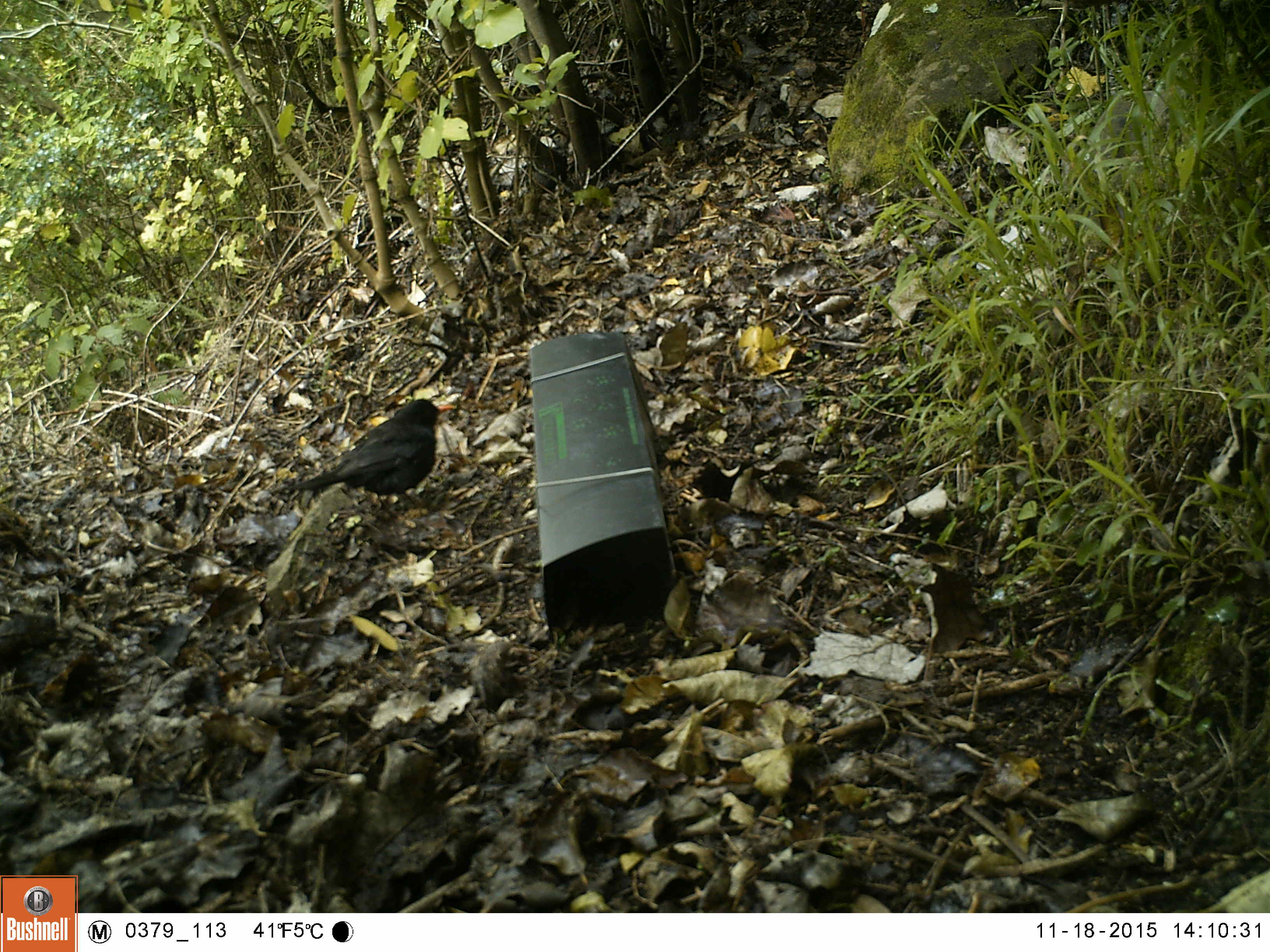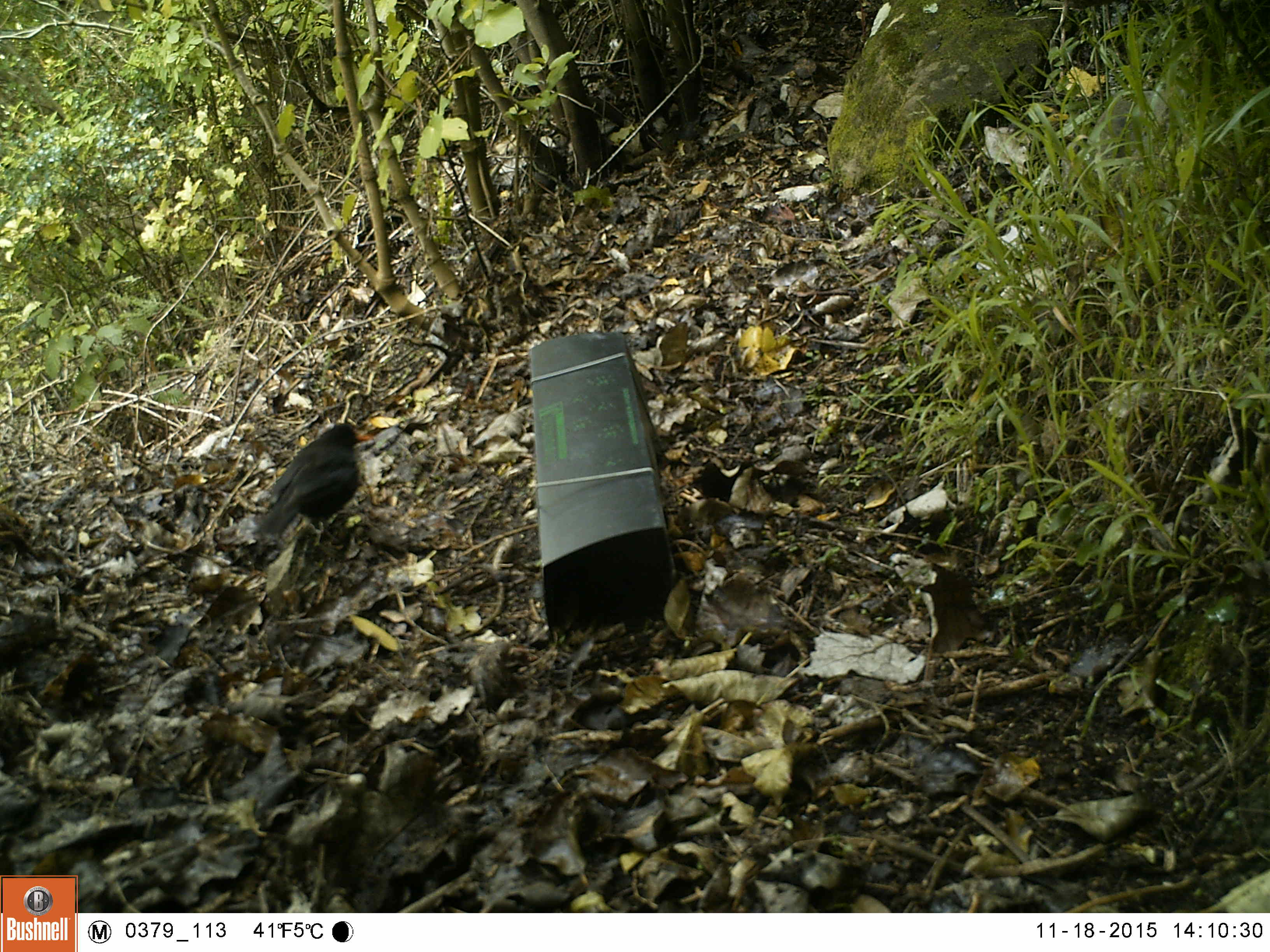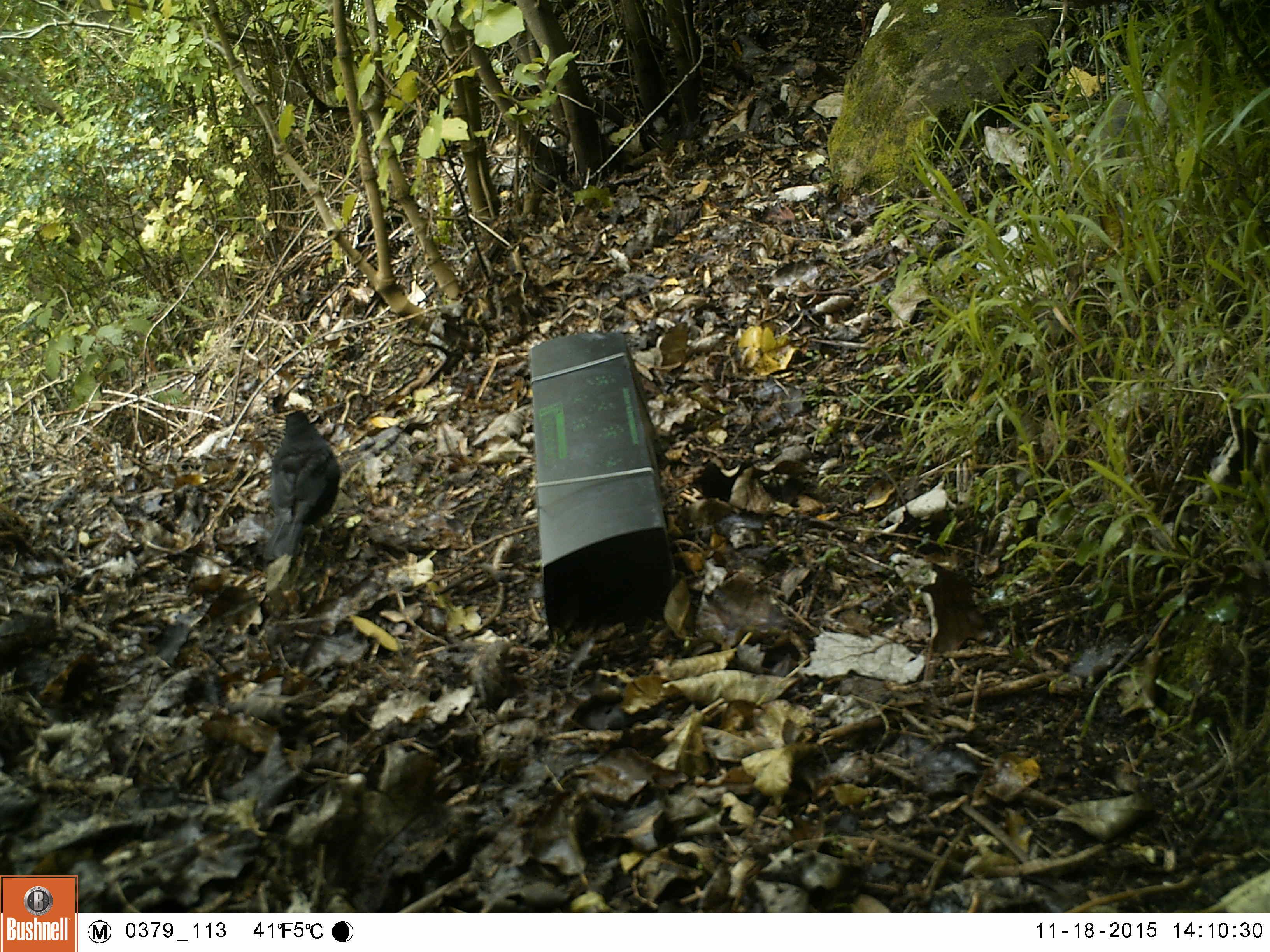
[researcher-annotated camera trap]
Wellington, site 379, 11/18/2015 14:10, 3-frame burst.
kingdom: Animalia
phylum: Chordata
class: Aves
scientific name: Aves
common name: bird